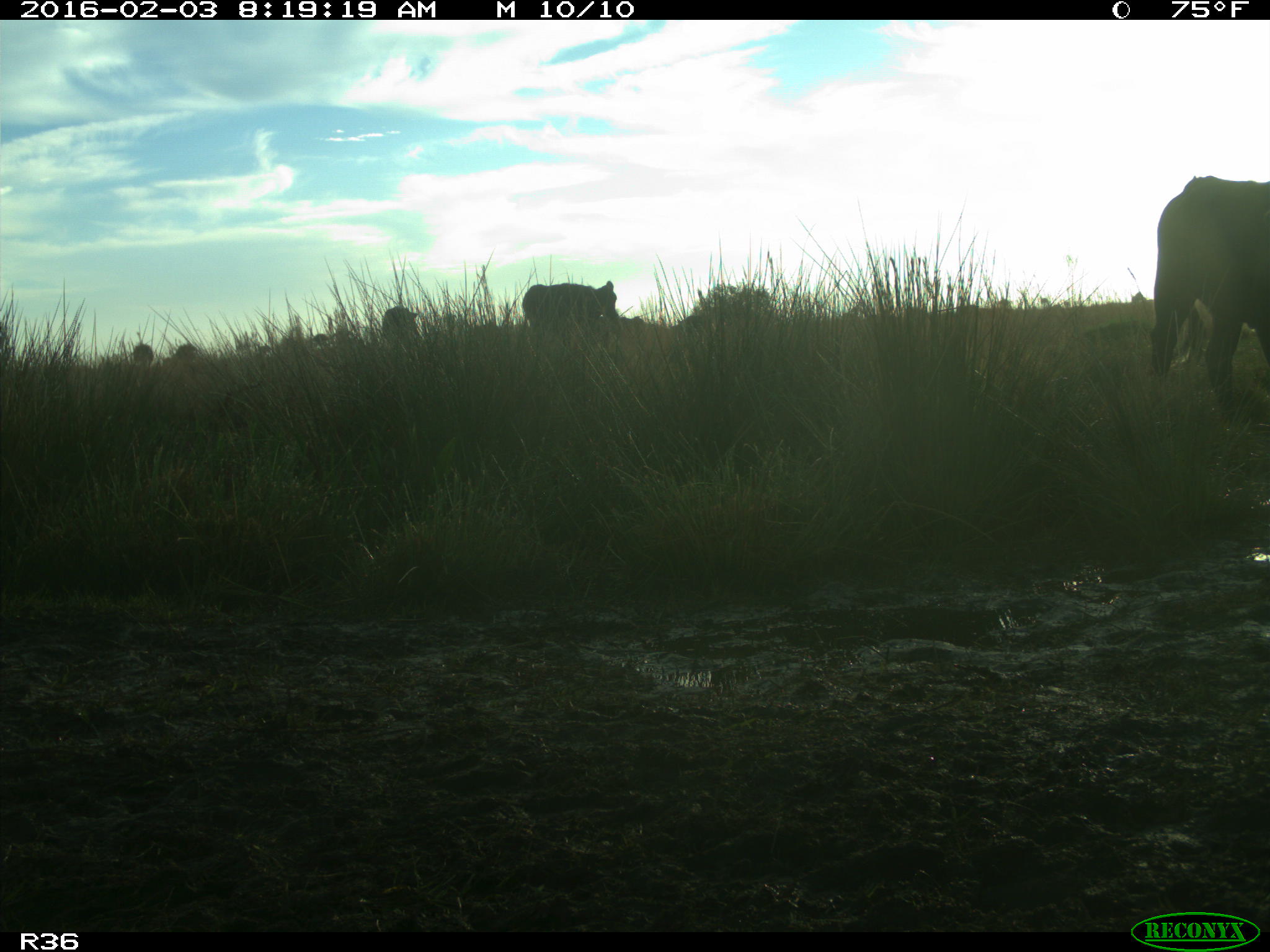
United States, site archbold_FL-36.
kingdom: Animalia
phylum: Chordata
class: Mammalia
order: Artiodactyla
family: Bovidae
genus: Bos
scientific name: Bos taurus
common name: domestic cow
Bos taurus (domestic cow).